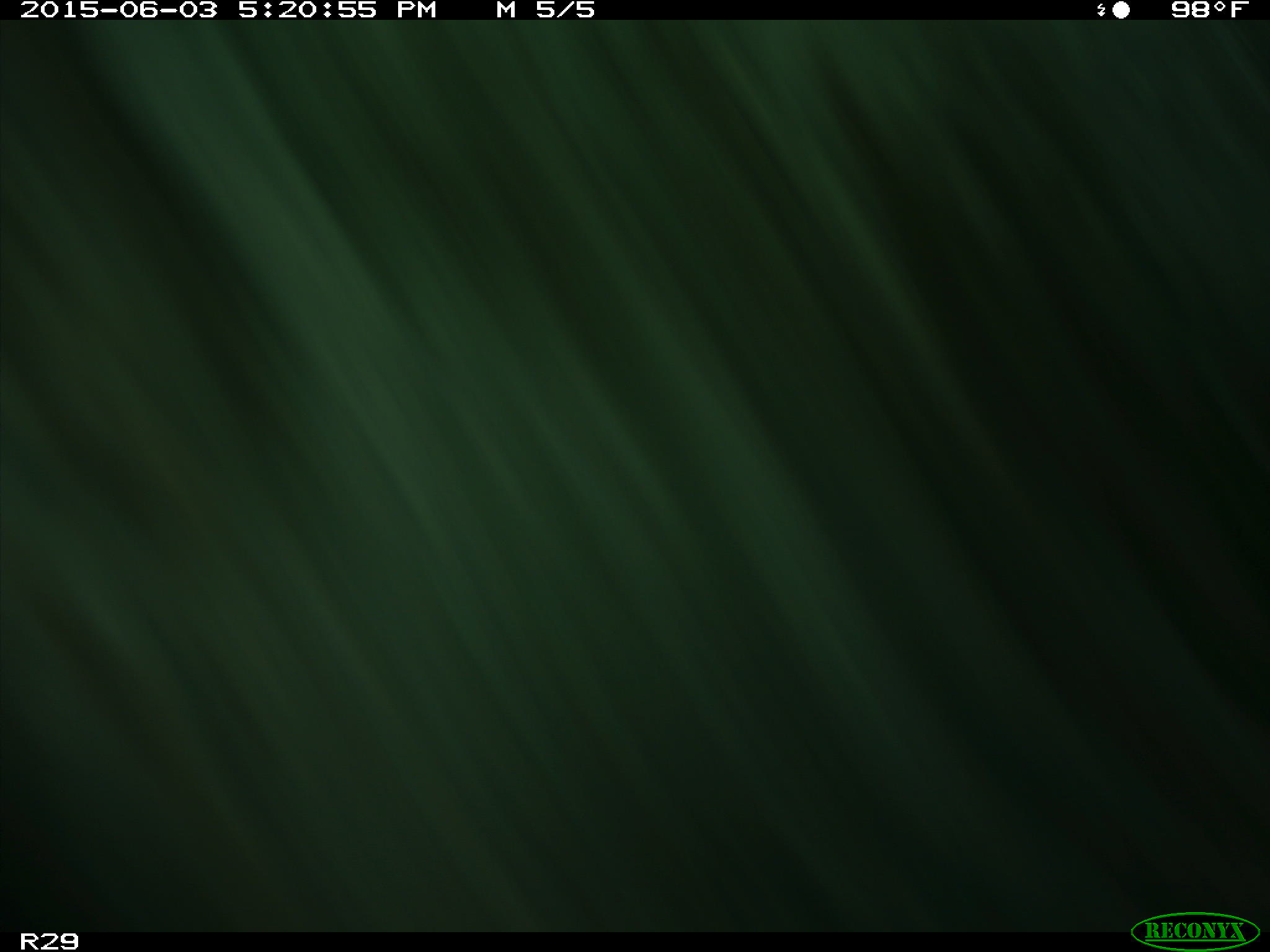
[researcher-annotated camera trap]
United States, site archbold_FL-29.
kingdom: Animalia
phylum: Chordata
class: Mammalia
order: Artiodactyla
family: Bovidae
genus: Bos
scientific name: Bos taurus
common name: domestic cow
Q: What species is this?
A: Bos taurus (domestic cow).